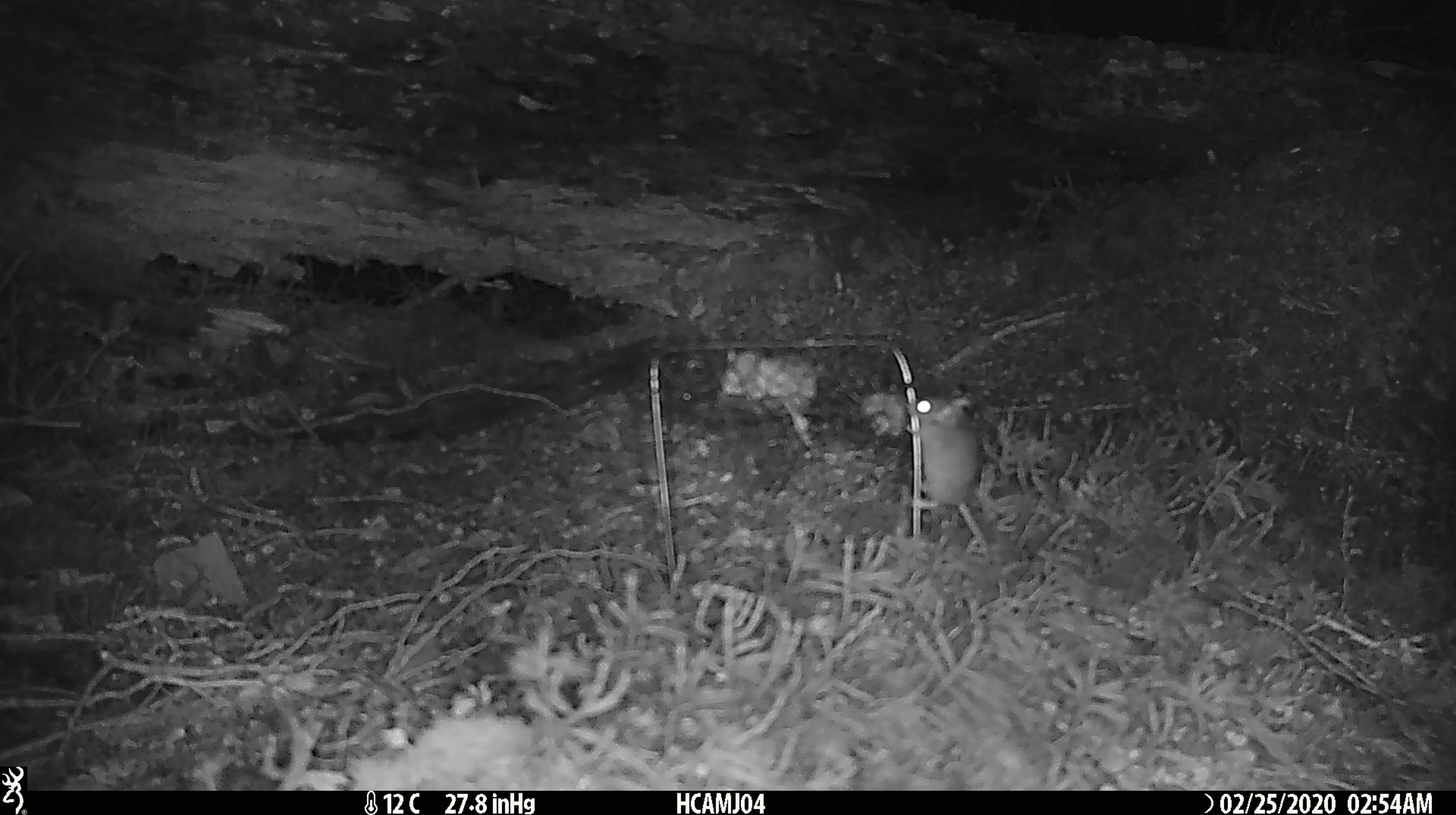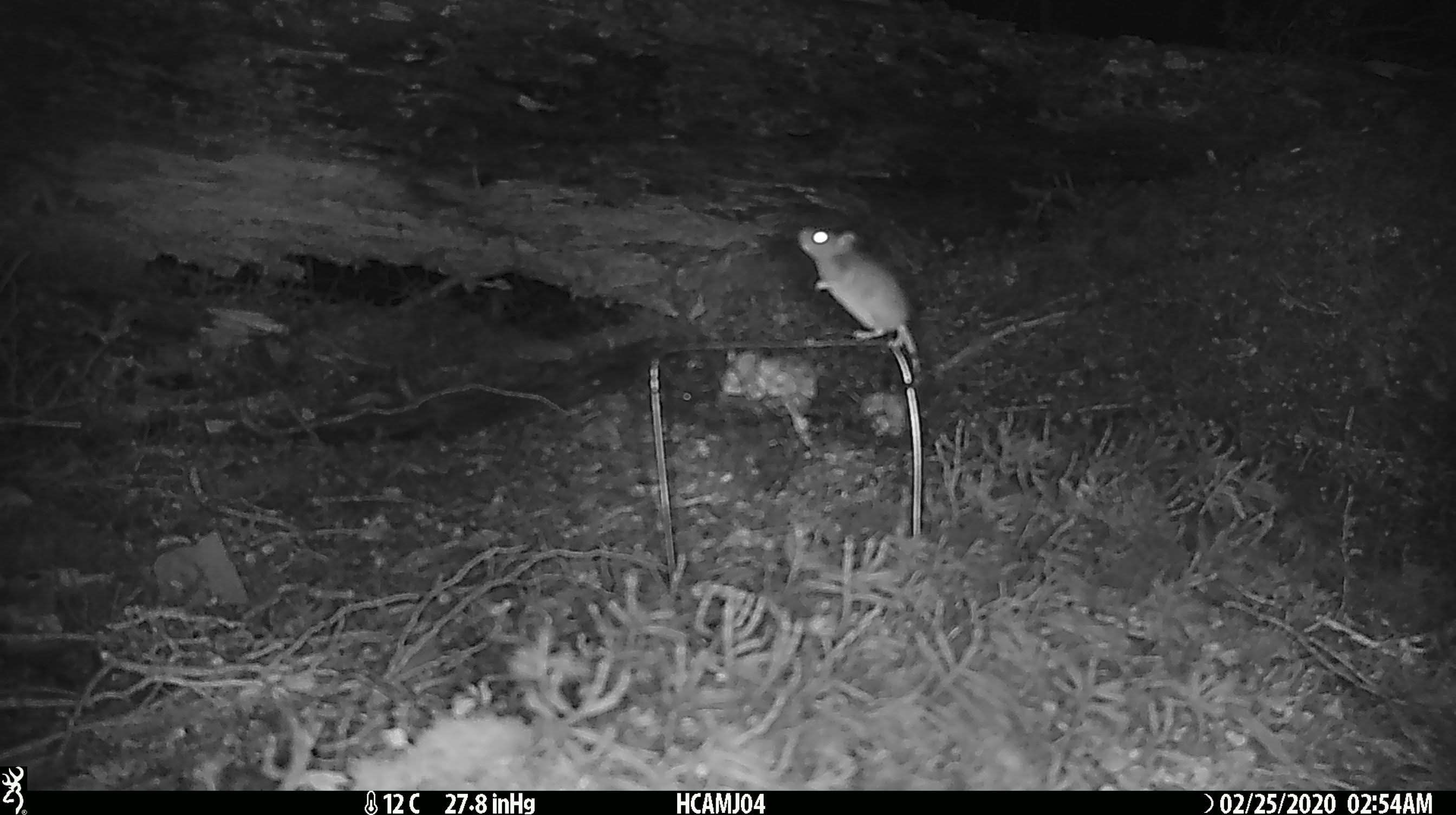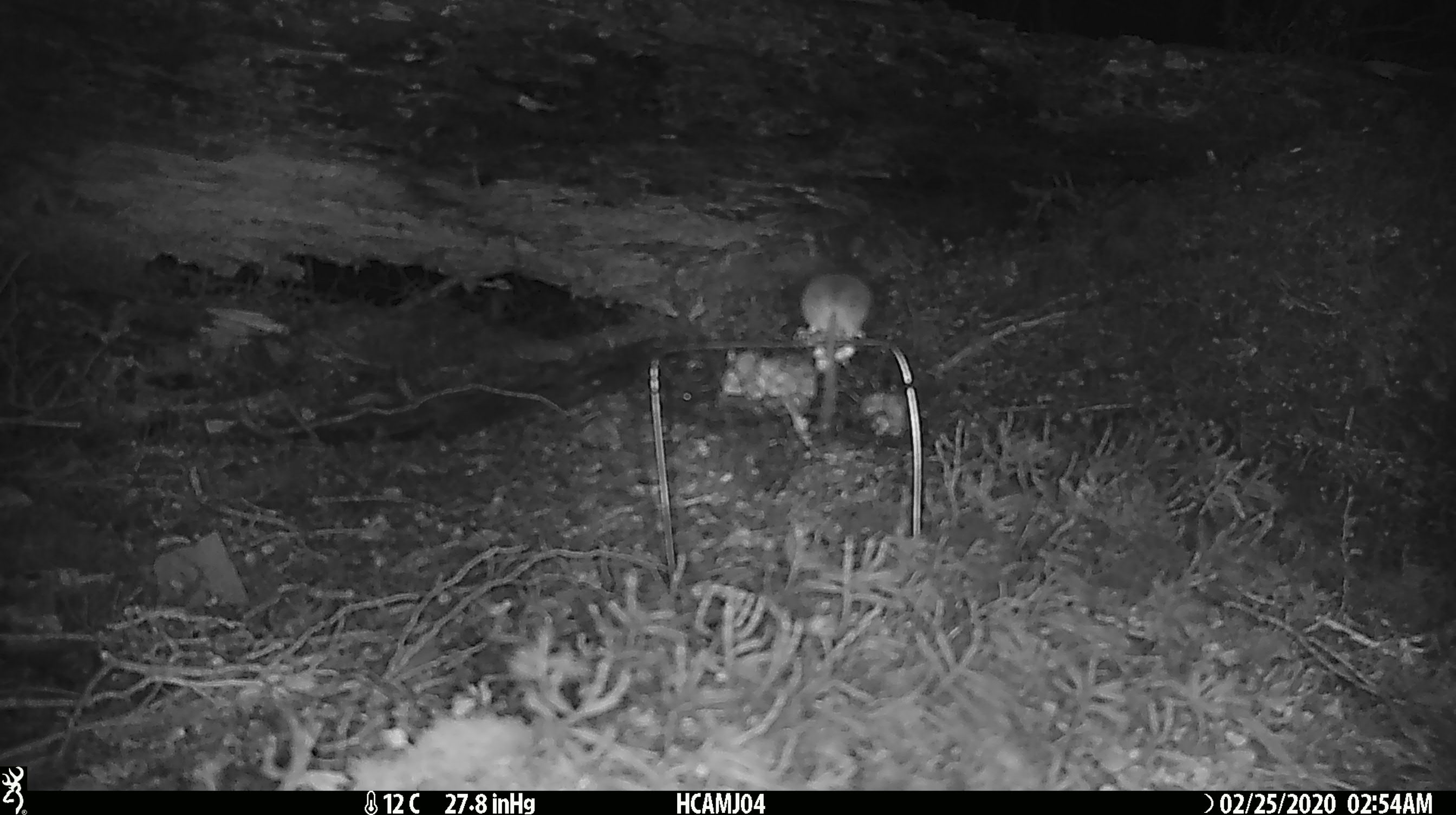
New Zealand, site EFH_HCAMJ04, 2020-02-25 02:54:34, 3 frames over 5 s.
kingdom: Animalia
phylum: Chordata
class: Mammalia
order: Rodentia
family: Muridae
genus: Mus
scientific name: Mus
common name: mouse